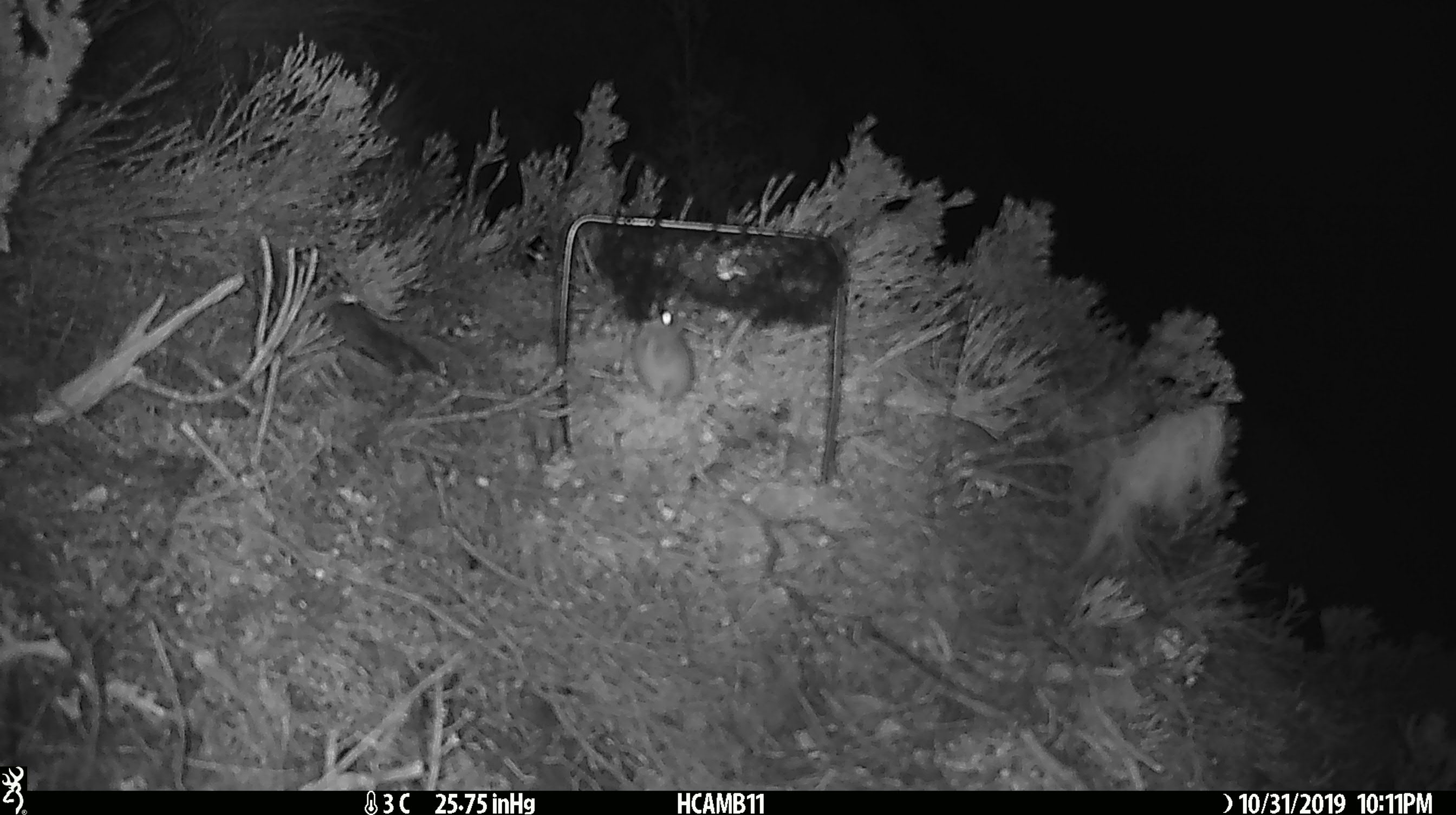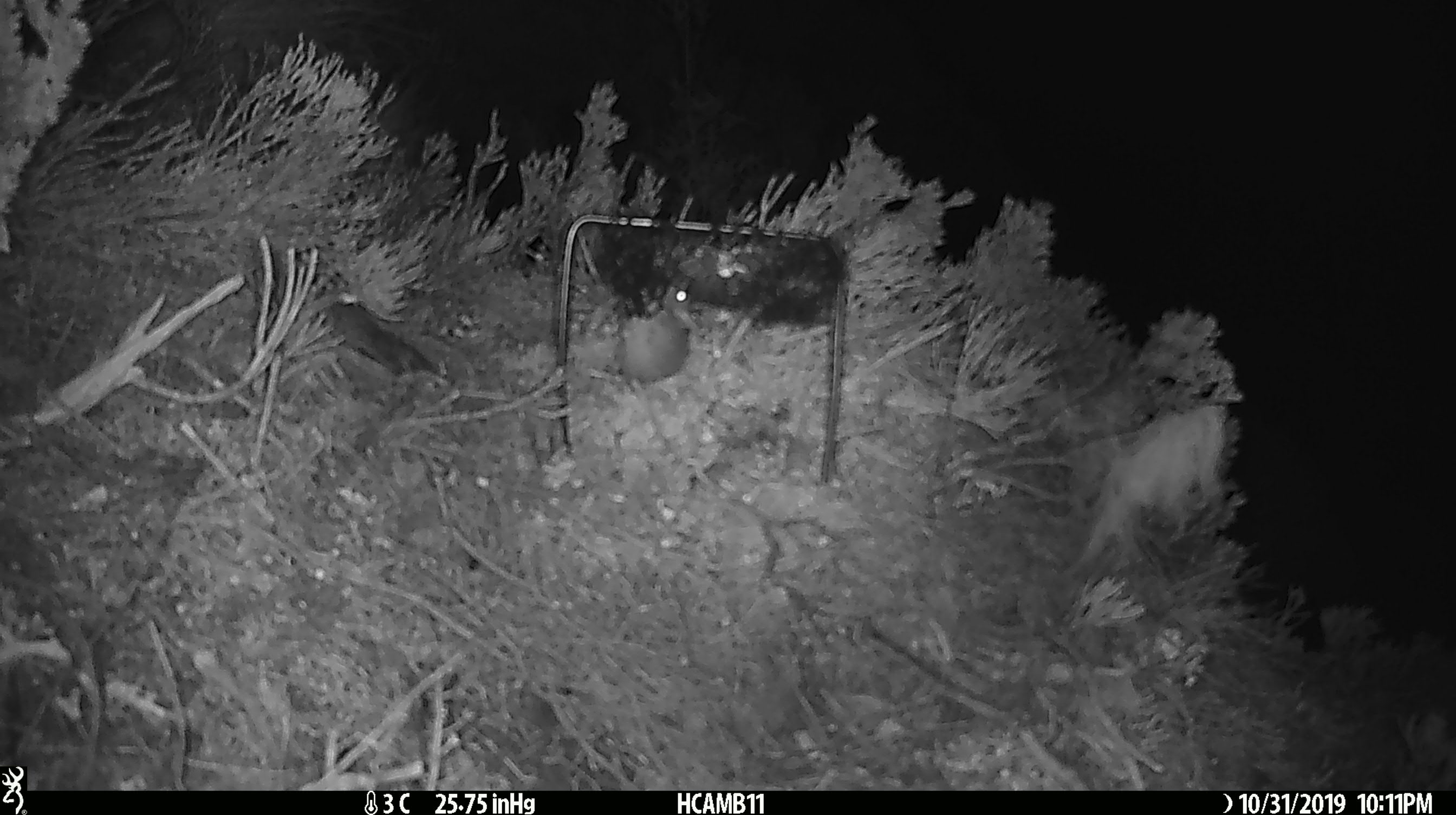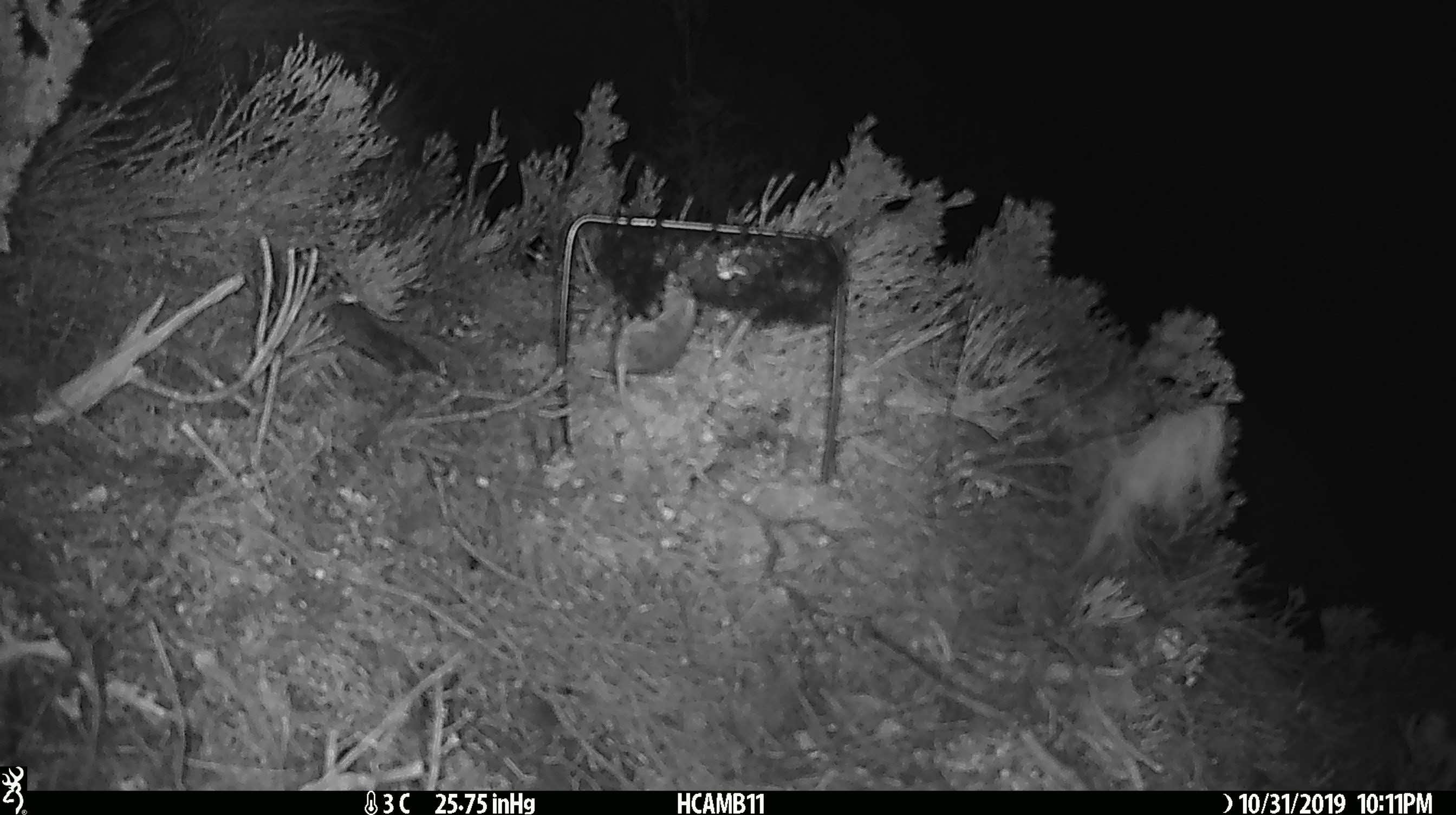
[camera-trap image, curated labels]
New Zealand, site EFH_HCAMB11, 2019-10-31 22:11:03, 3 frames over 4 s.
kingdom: Animalia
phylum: Chordata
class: Mammalia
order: Rodentia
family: Muridae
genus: Mus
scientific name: Mus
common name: mouse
Mouse (Mus).